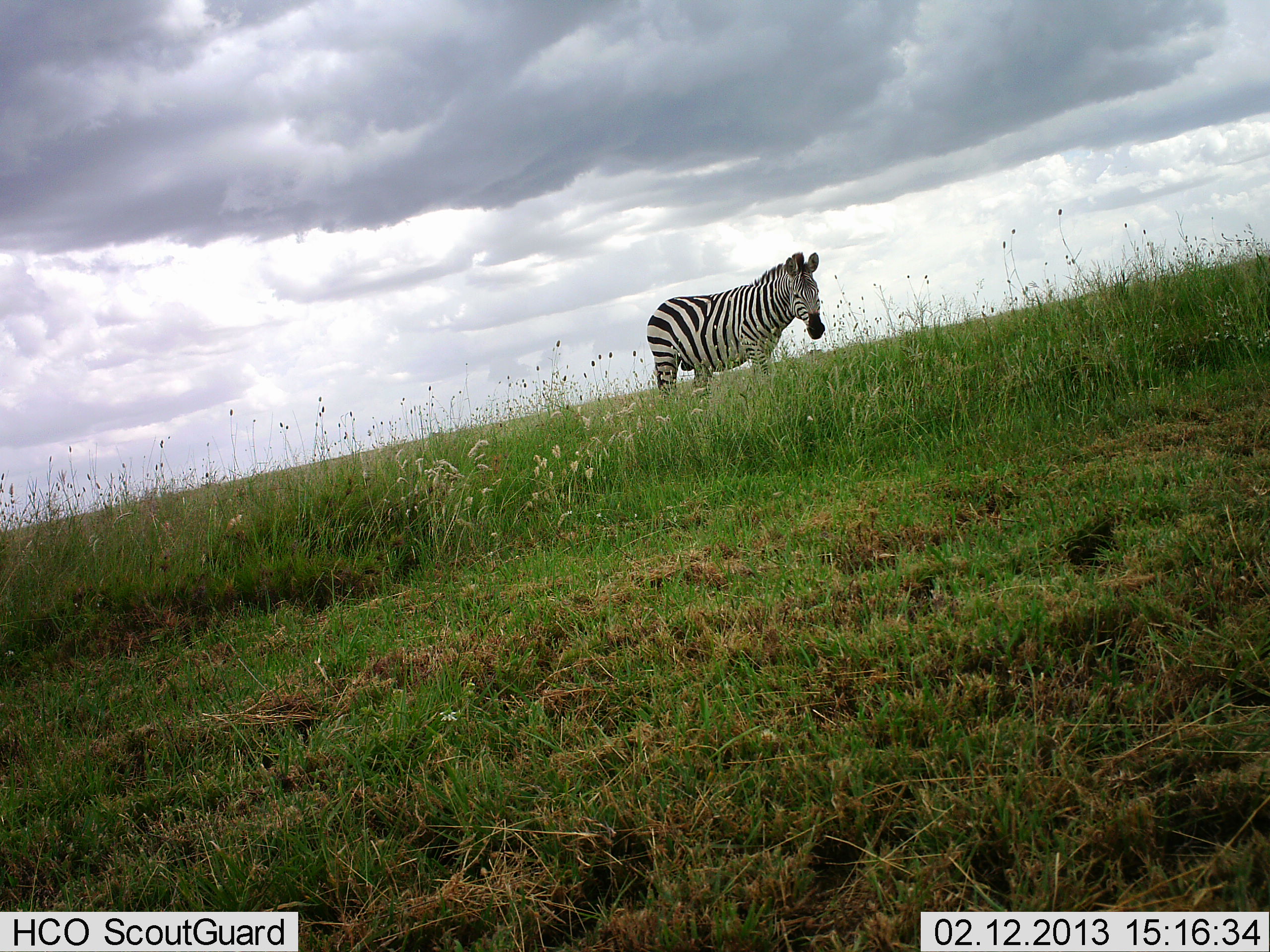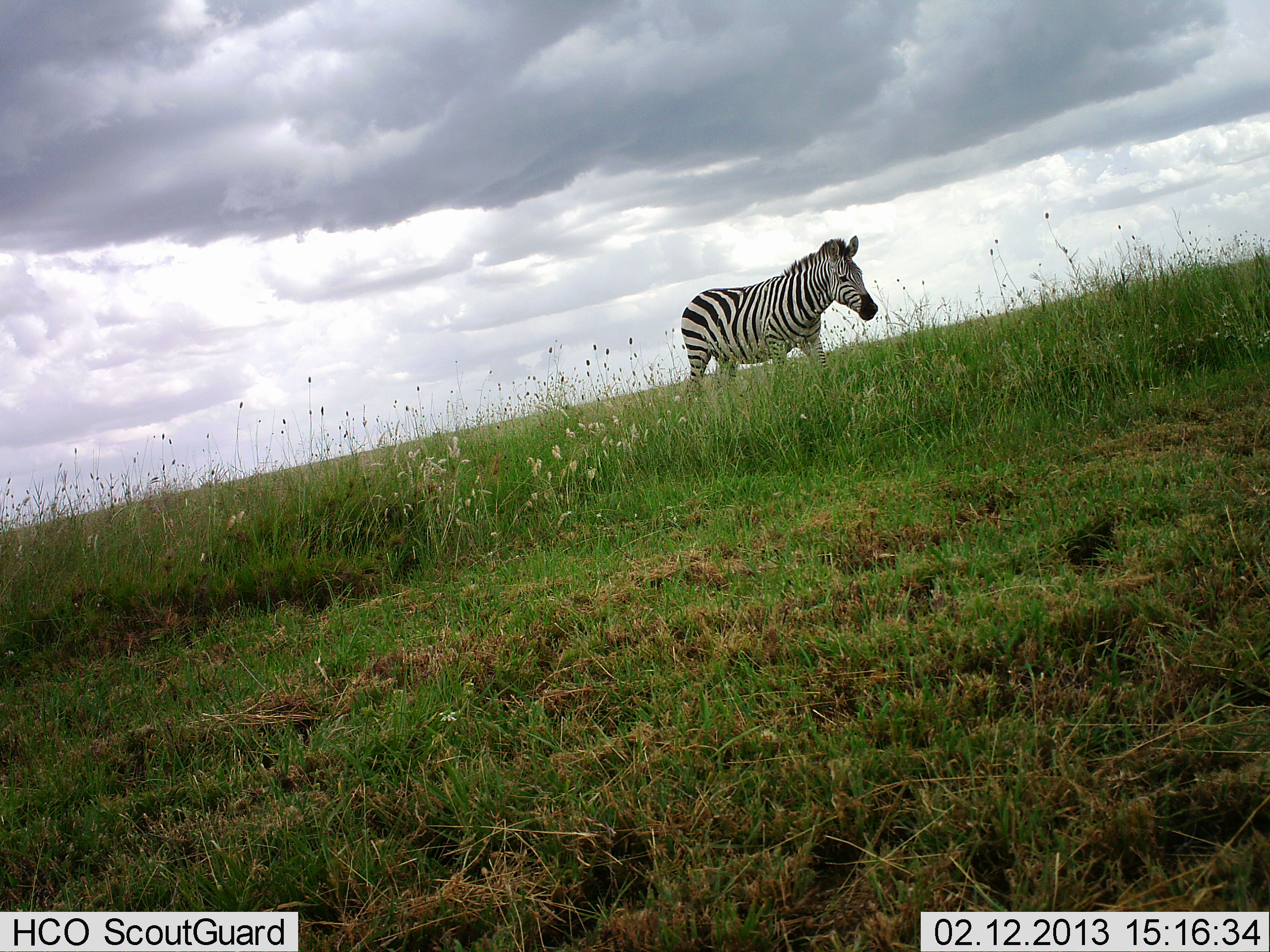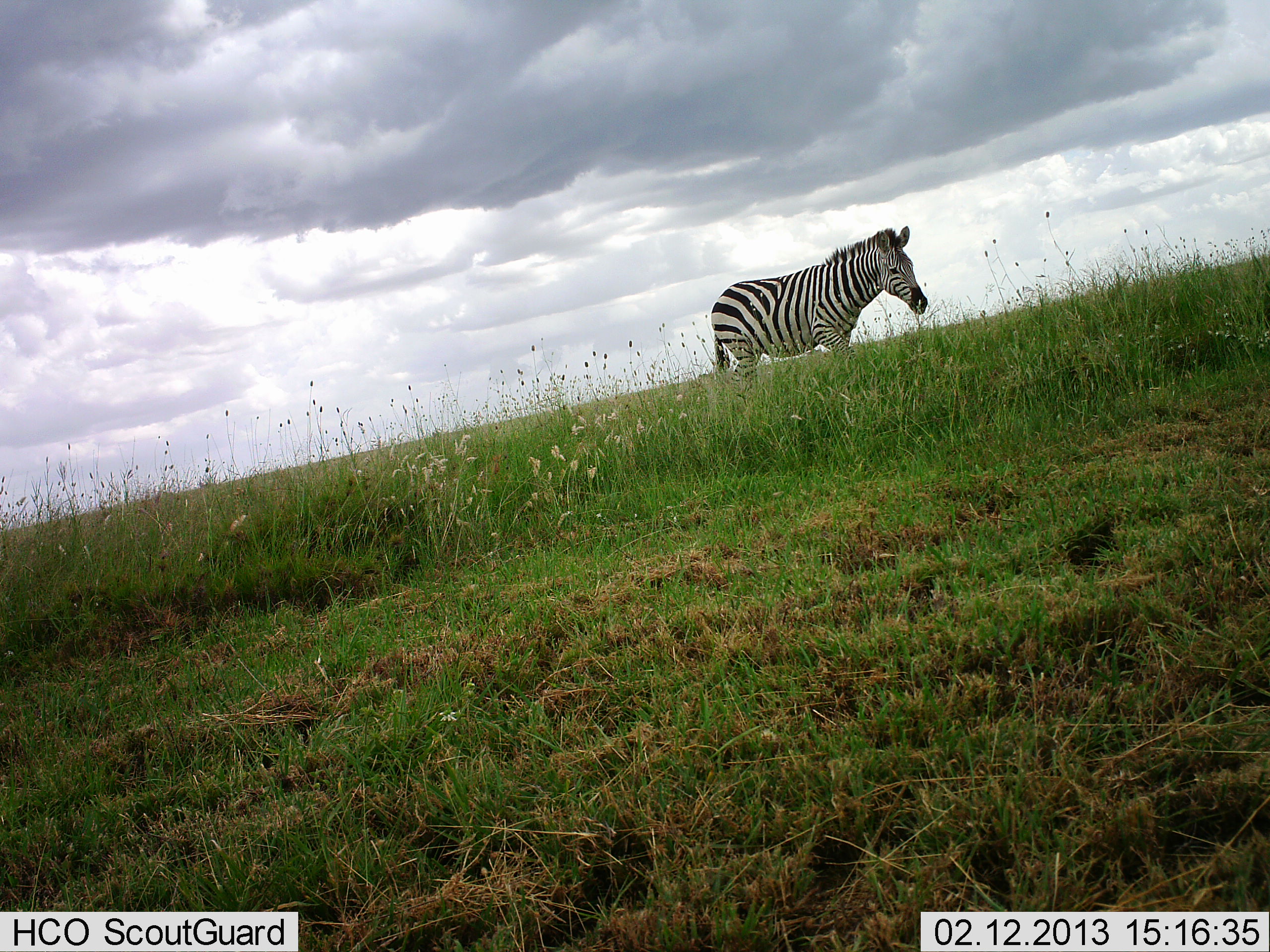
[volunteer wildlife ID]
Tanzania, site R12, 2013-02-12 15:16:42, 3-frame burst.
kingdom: Animalia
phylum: Chordata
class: Mammalia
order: Perissodactyla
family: Equidae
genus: Equus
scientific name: Equus quagga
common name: plains zebra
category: zebra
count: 1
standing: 0%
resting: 0%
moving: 100%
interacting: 0%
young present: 0%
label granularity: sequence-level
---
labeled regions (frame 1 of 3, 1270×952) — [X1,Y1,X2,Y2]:
animal: [646,251,825,412]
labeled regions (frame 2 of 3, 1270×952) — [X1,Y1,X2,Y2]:
animal: [680,233,879,408]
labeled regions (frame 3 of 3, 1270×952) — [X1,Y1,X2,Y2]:
animal: [709,225,928,407]